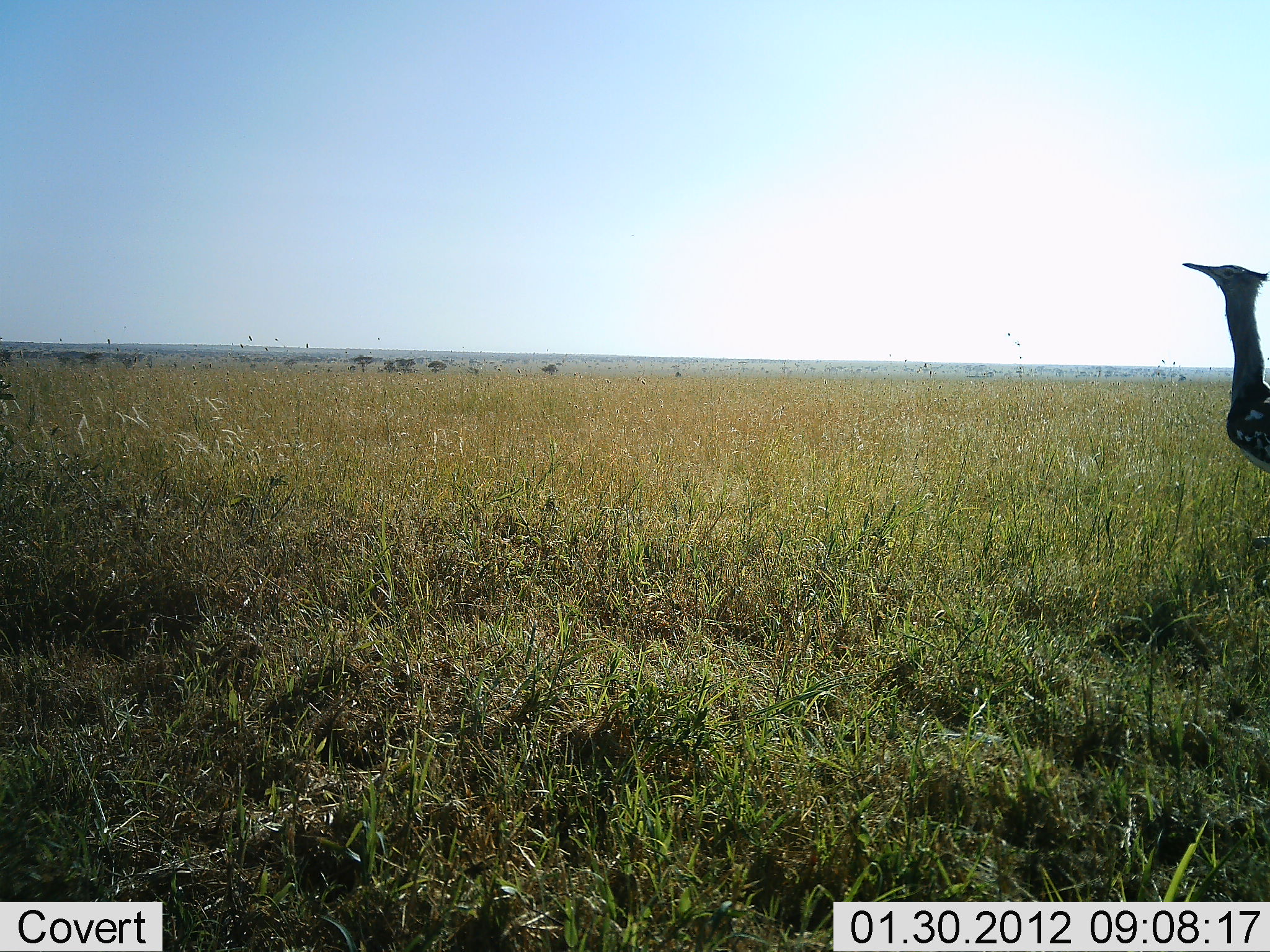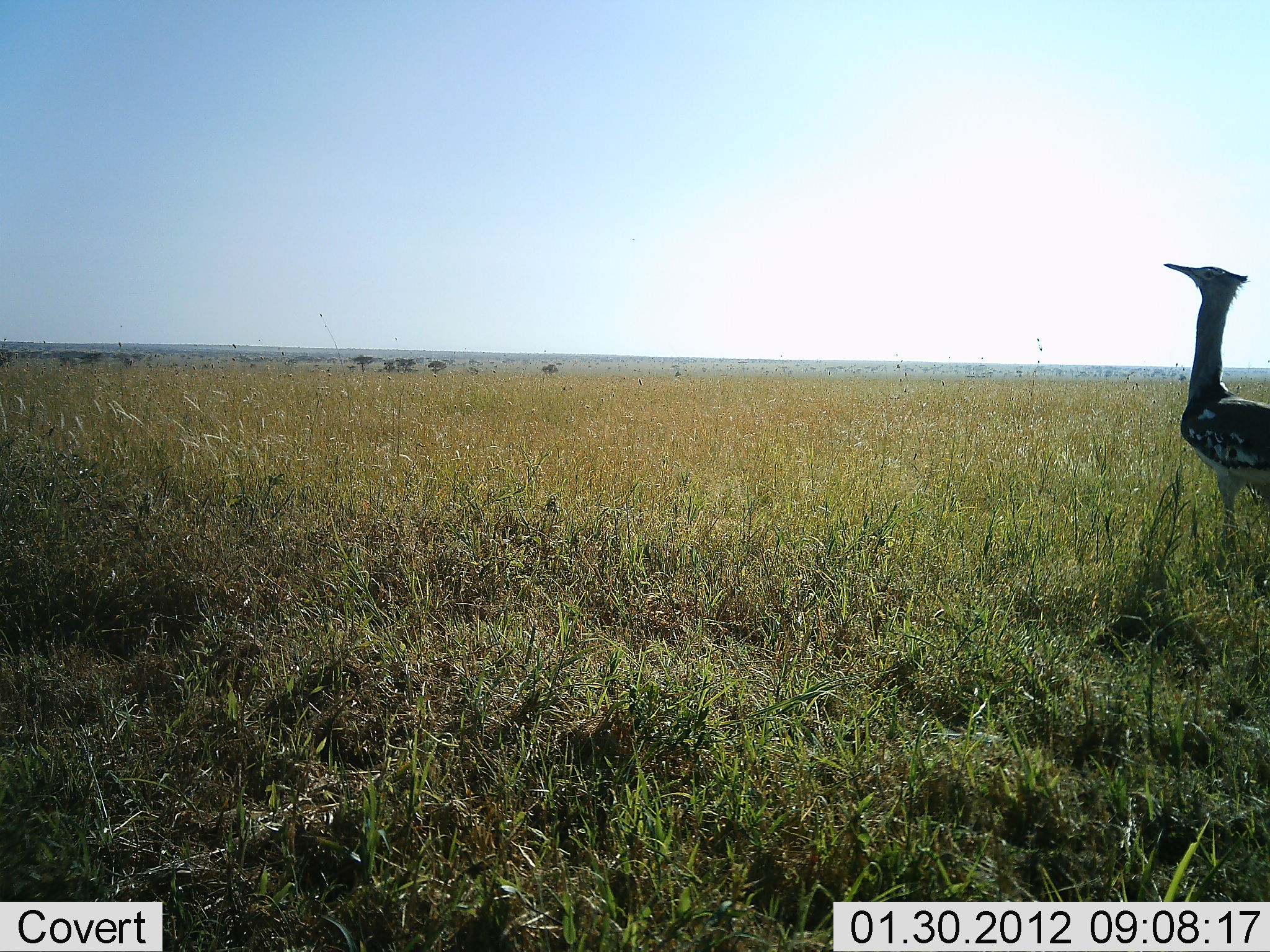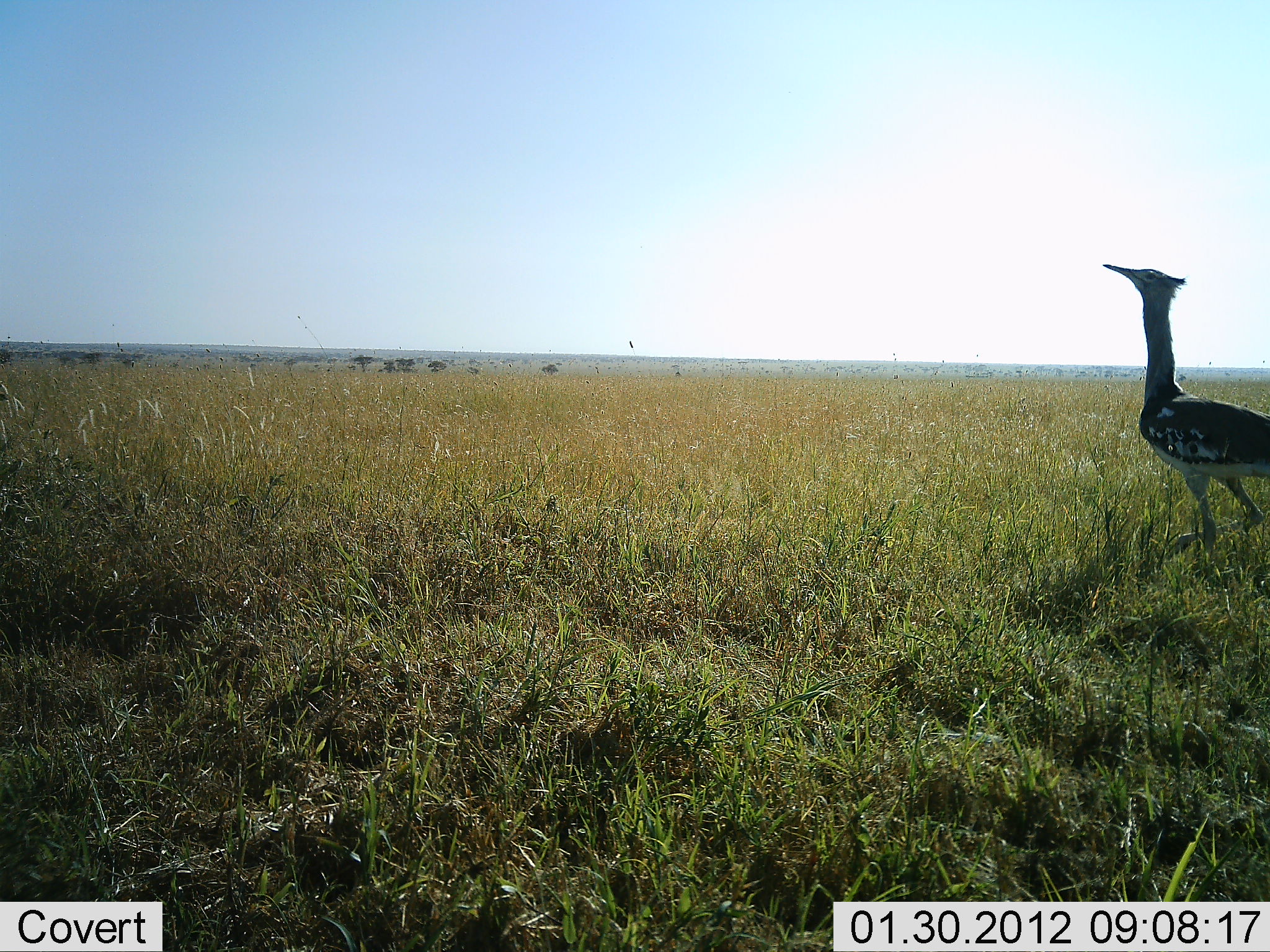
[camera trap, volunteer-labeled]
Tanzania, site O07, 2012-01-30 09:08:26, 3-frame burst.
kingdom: Animalia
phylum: Chordata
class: Aves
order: Otidiformes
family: Otididae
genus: Ardeotis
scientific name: Ardeotis kori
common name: kori bustard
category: koribustard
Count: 1.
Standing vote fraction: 11%.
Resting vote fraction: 0%.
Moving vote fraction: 89%.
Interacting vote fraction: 0%.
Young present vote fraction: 0%.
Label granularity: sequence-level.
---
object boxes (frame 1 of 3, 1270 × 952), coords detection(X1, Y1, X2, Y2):
animal: detection(1179, 260, 1270, 477)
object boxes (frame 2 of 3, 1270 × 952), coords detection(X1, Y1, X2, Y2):
animal: detection(1163, 260, 1270, 564)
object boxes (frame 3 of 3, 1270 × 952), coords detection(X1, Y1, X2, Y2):
animal: detection(1099, 262, 1270, 571)